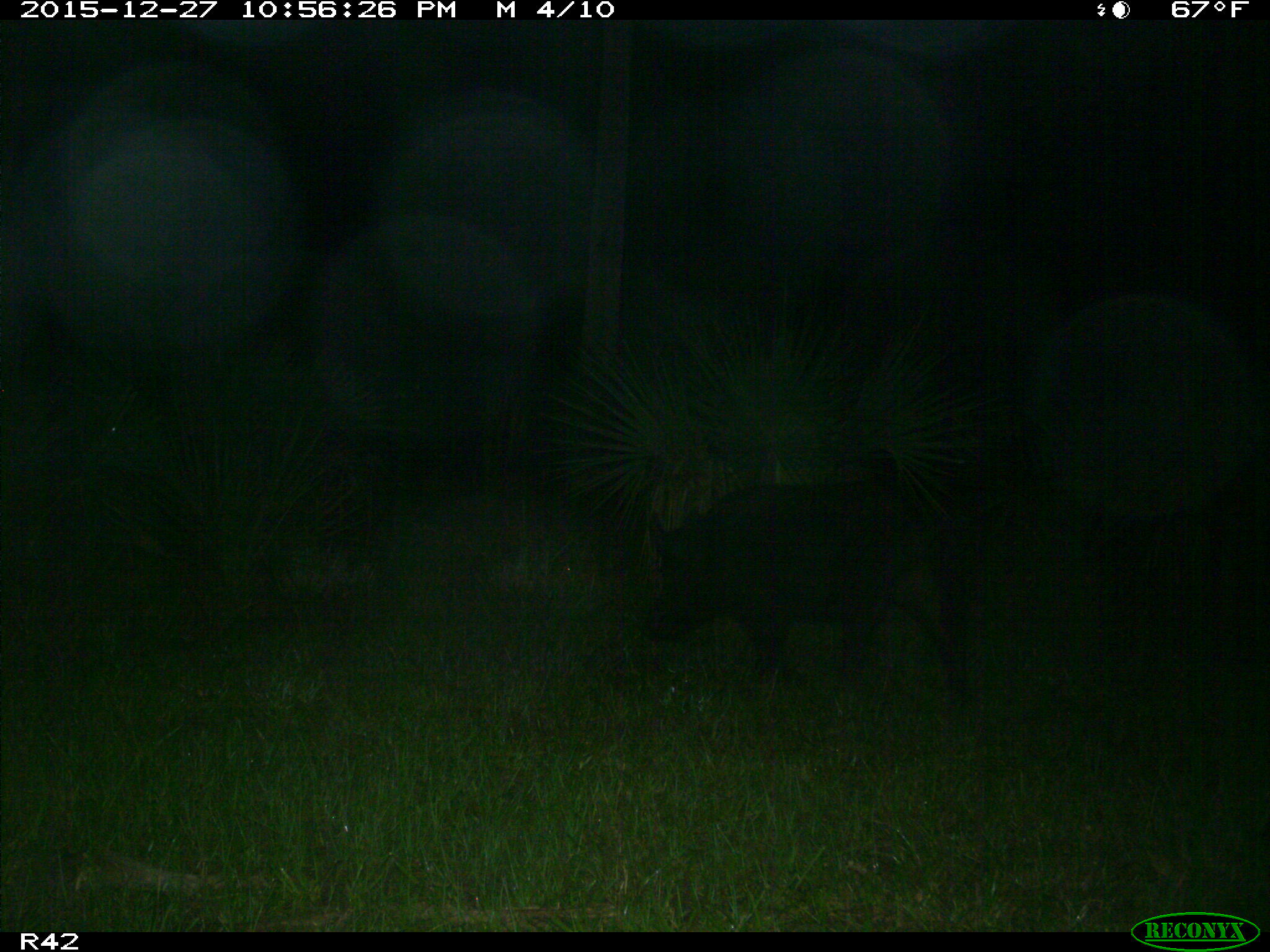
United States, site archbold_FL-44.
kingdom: Animalia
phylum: Chordata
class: Mammalia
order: Artiodactyla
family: Suidae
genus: Sus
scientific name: Sus scrofa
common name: wild boar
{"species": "Sus scrofa (wild boar)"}